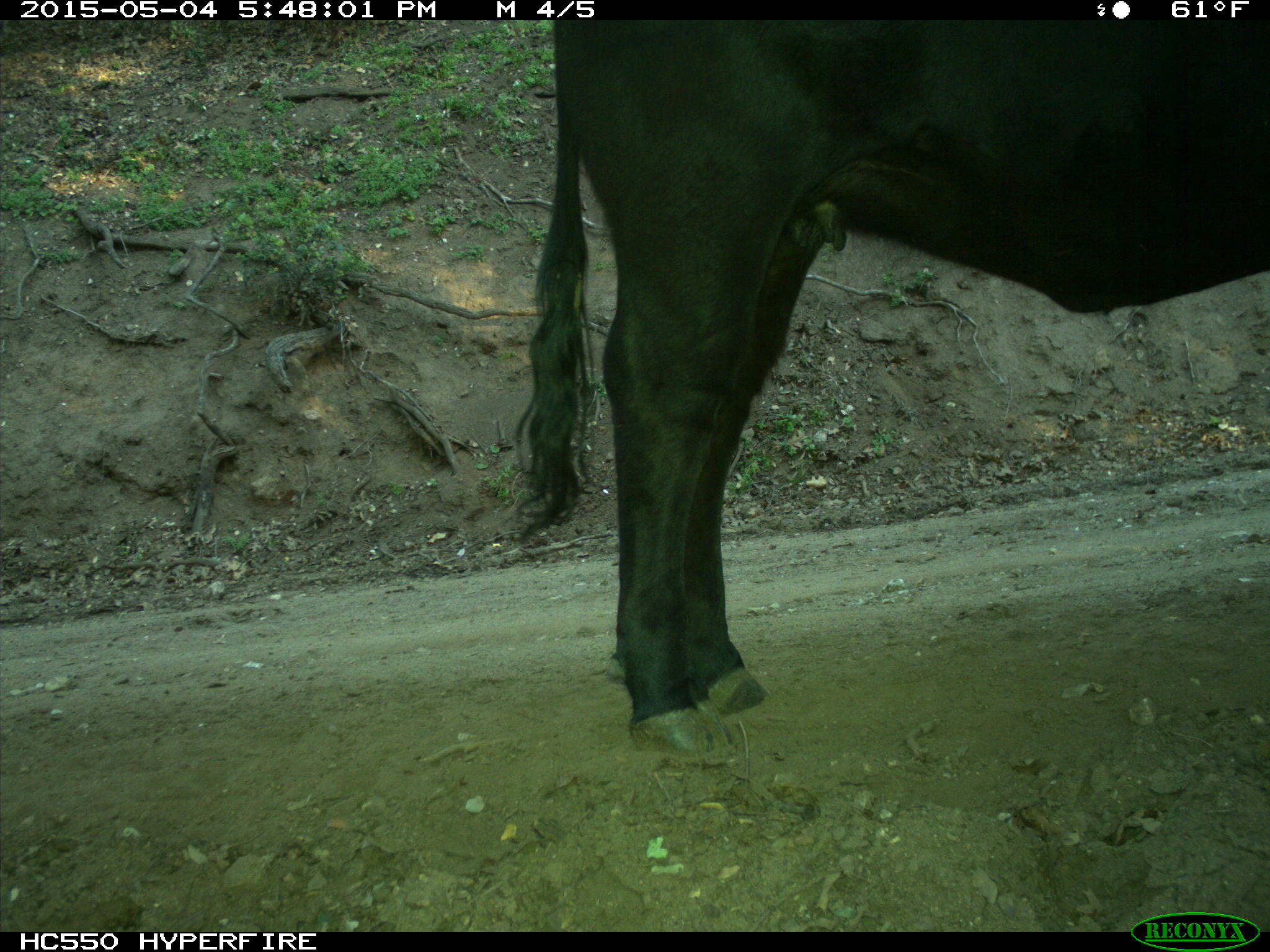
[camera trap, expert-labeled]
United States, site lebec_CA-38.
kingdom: Animalia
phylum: Chordata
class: Mammalia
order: Artiodactyla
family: Bovidae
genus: Bos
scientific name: Bos taurus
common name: domestic cow